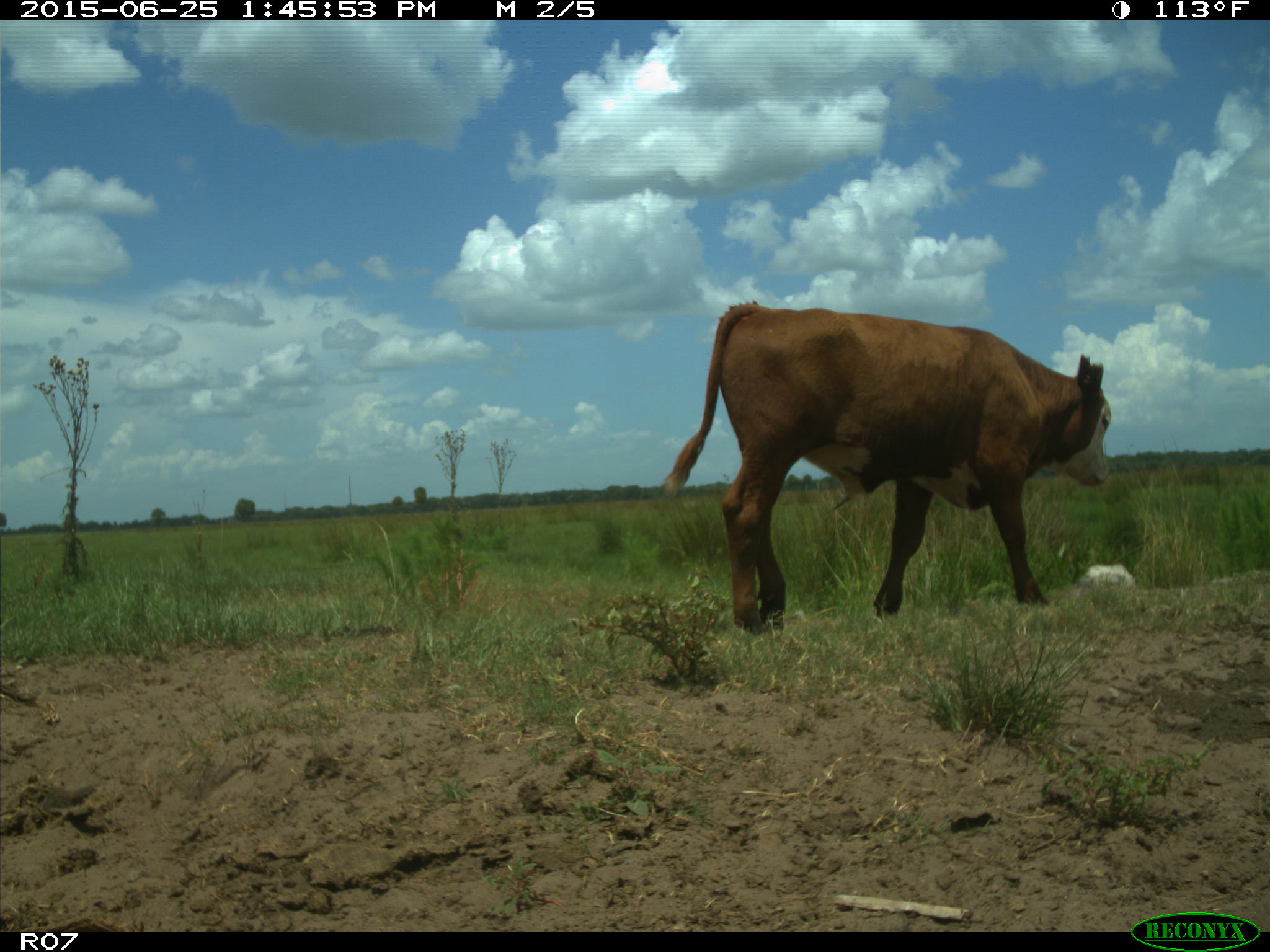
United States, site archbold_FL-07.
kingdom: Animalia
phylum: Chordata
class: Mammalia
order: Artiodactyla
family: Bovidae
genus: Bos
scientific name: Bos taurus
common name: domestic cow